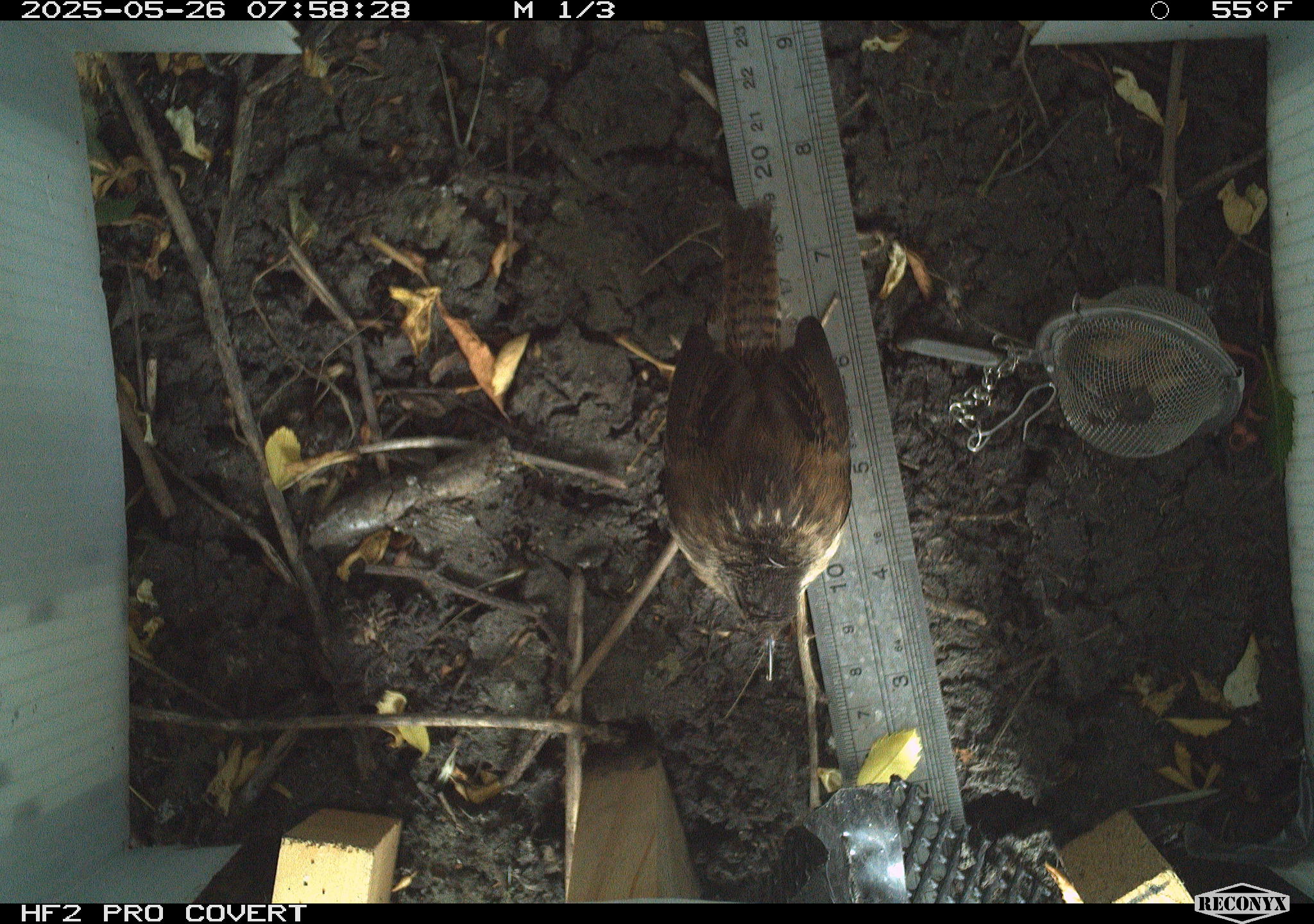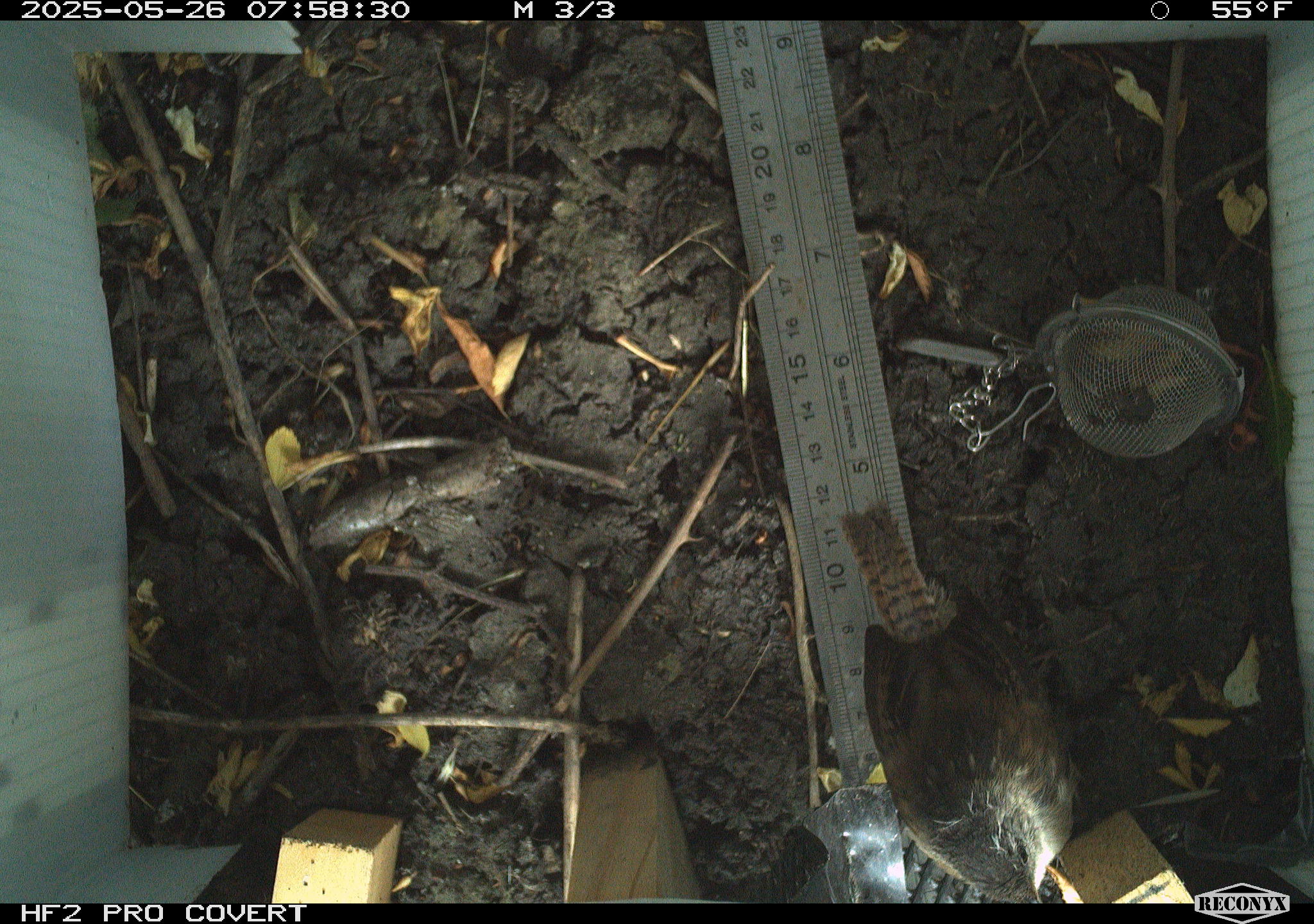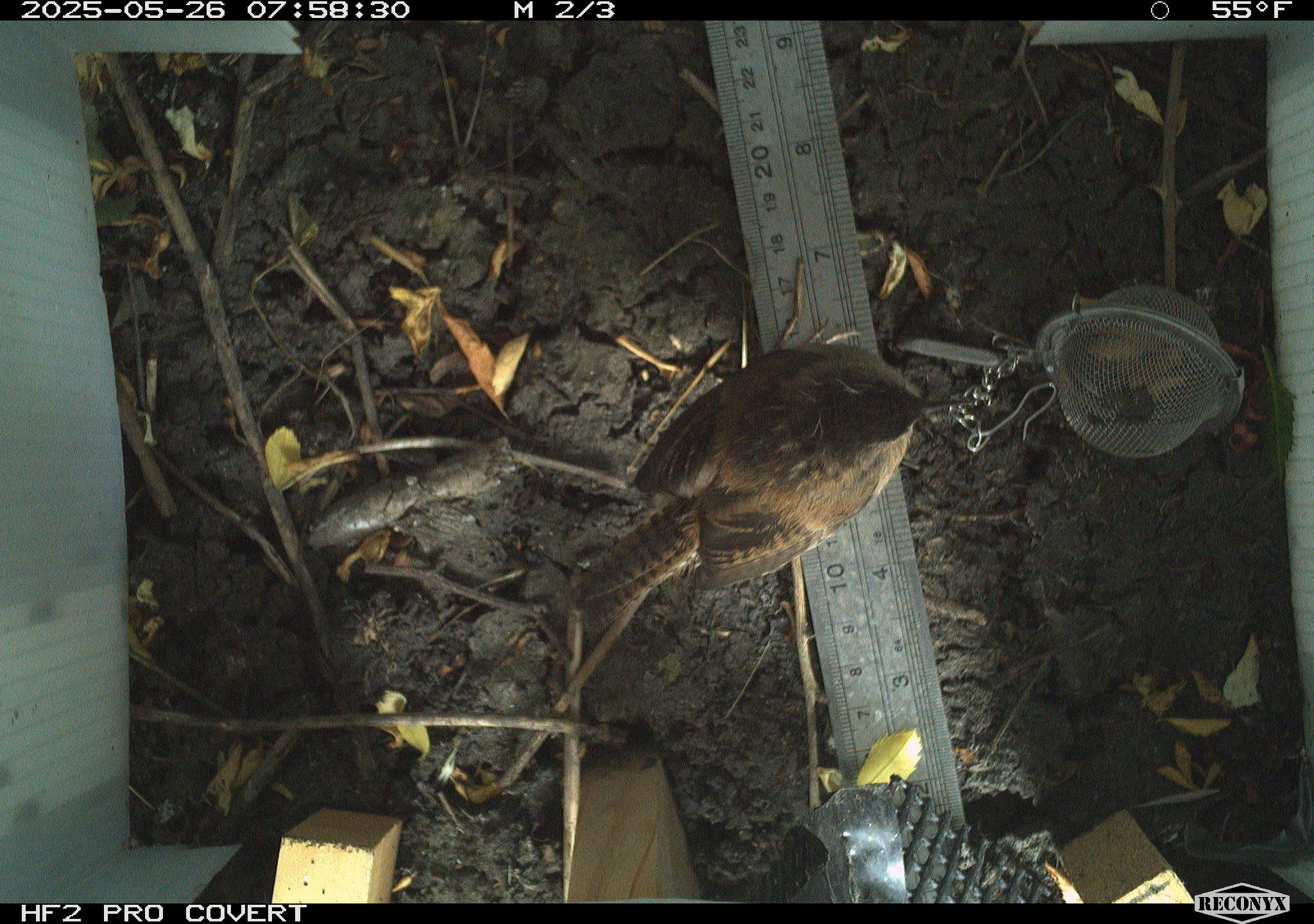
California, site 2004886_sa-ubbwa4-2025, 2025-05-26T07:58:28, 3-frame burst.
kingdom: Animalia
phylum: Chordata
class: Aves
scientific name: Aves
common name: bird